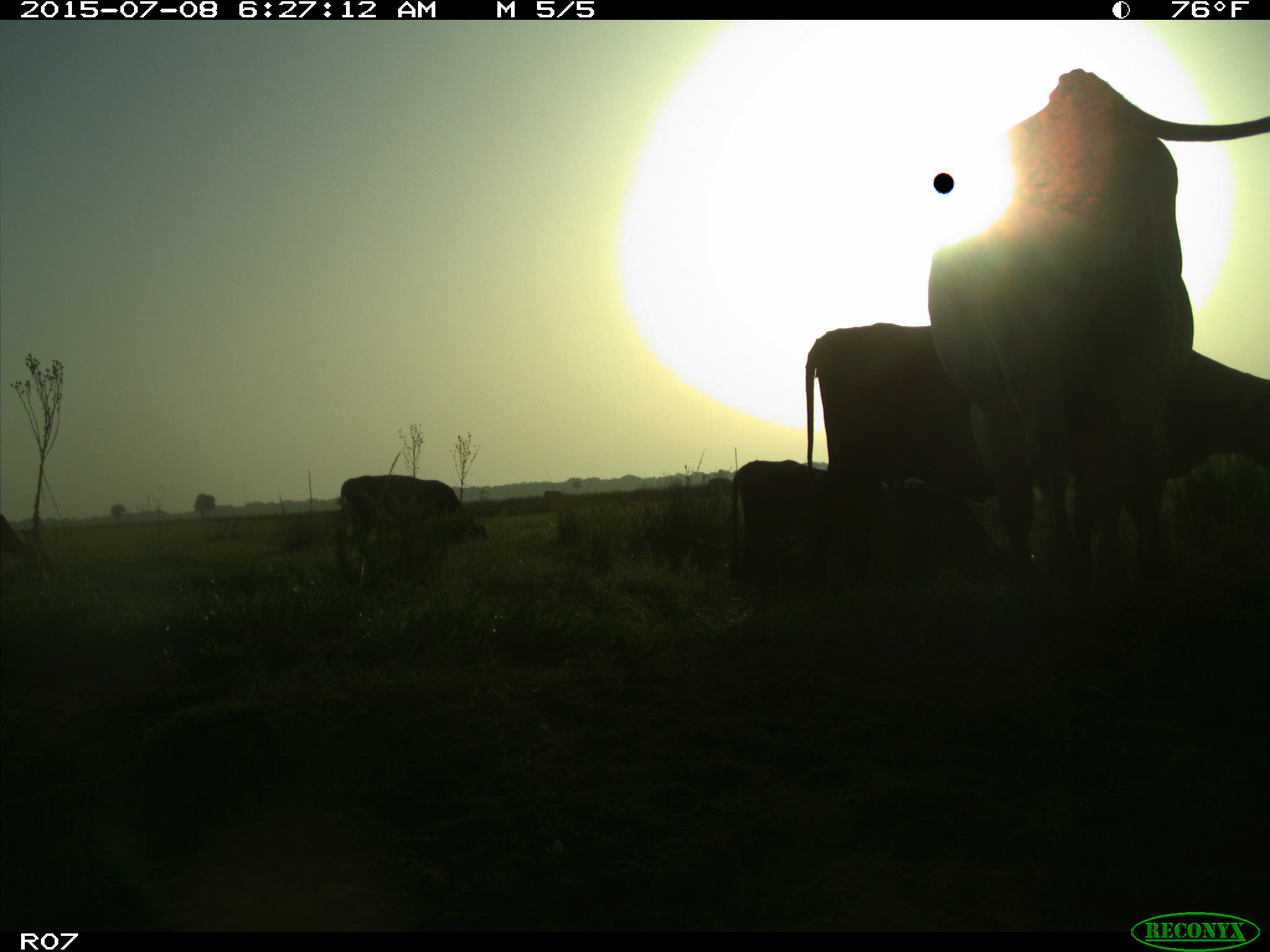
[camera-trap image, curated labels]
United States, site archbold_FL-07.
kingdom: Animalia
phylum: Chordata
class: Mammalia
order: Artiodactyla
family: Bovidae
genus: Bos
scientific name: Bos taurus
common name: domestic cow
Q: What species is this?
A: Bos taurus (domestic cow).